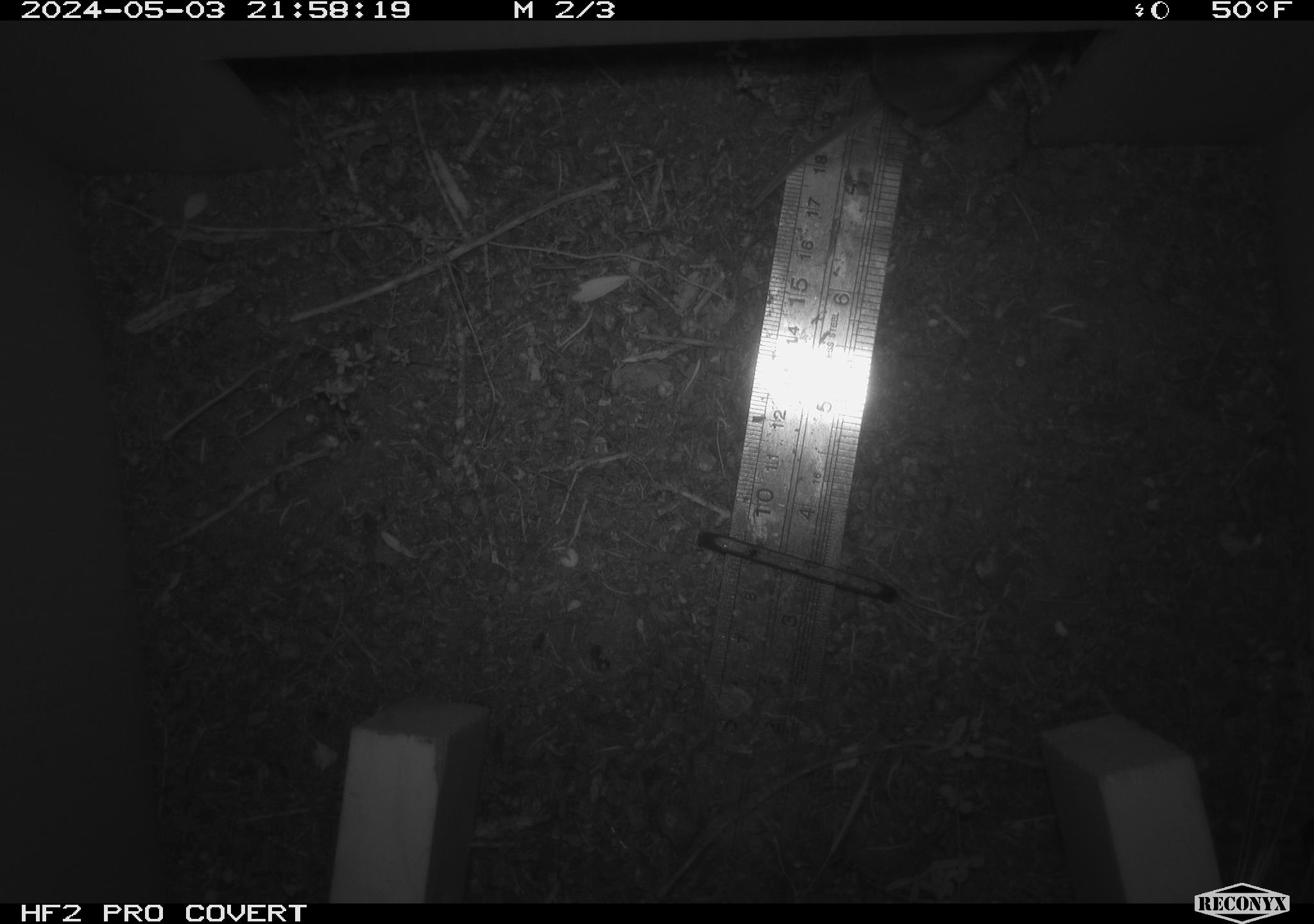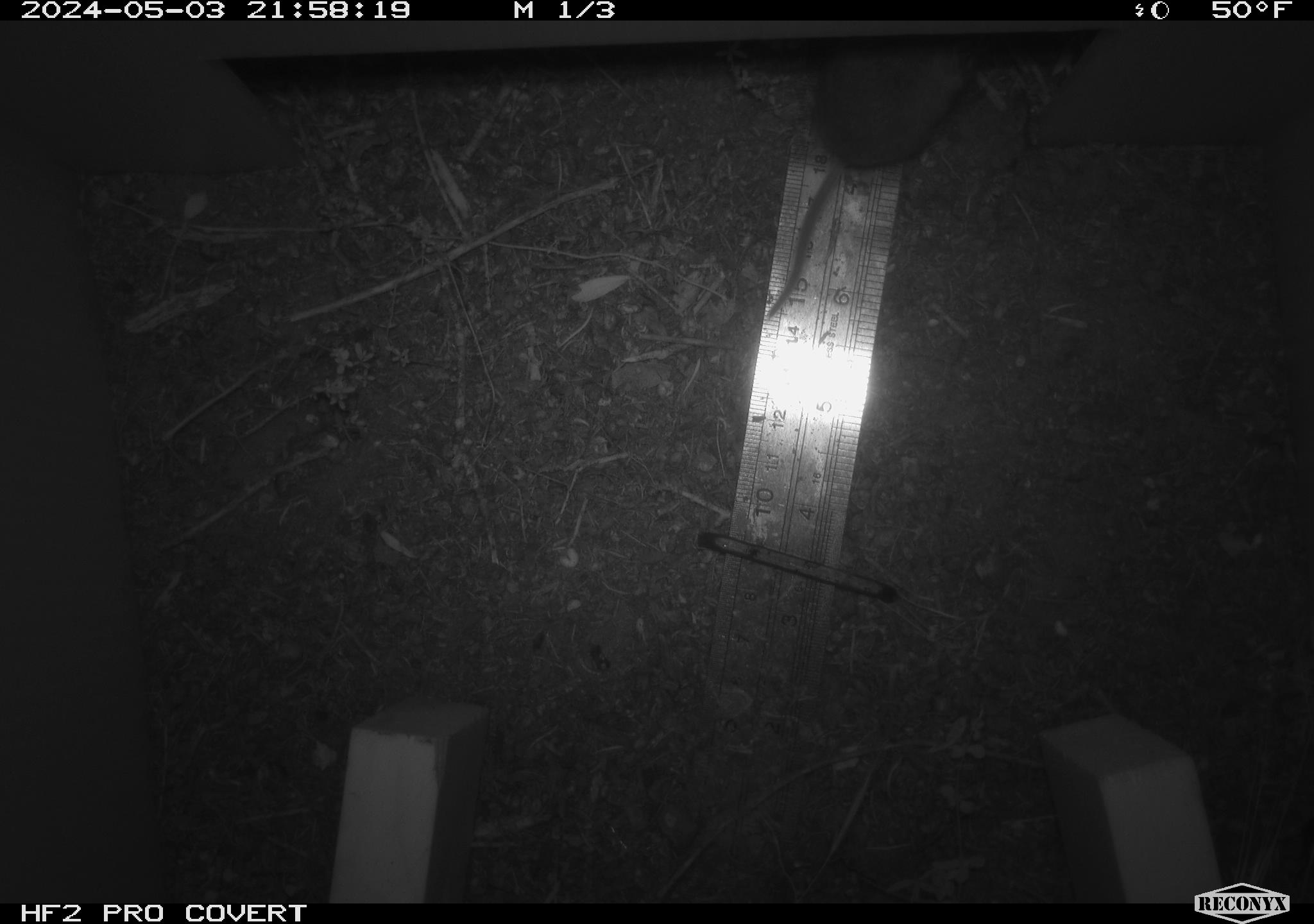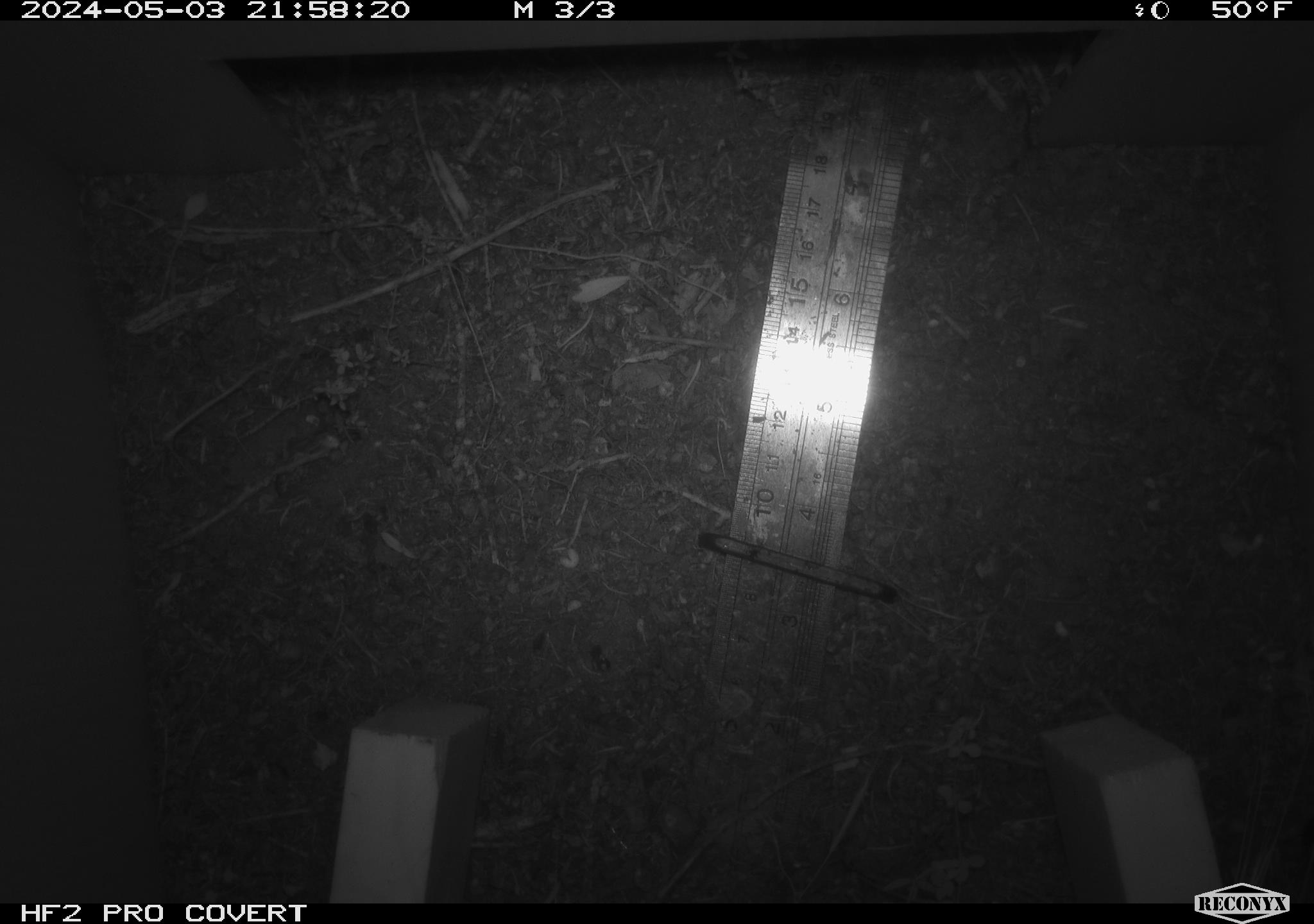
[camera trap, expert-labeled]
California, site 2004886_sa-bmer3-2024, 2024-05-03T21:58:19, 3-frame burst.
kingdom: Animalia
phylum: Chordata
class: Mammalia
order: Rodentia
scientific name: Rodentia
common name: mouse species